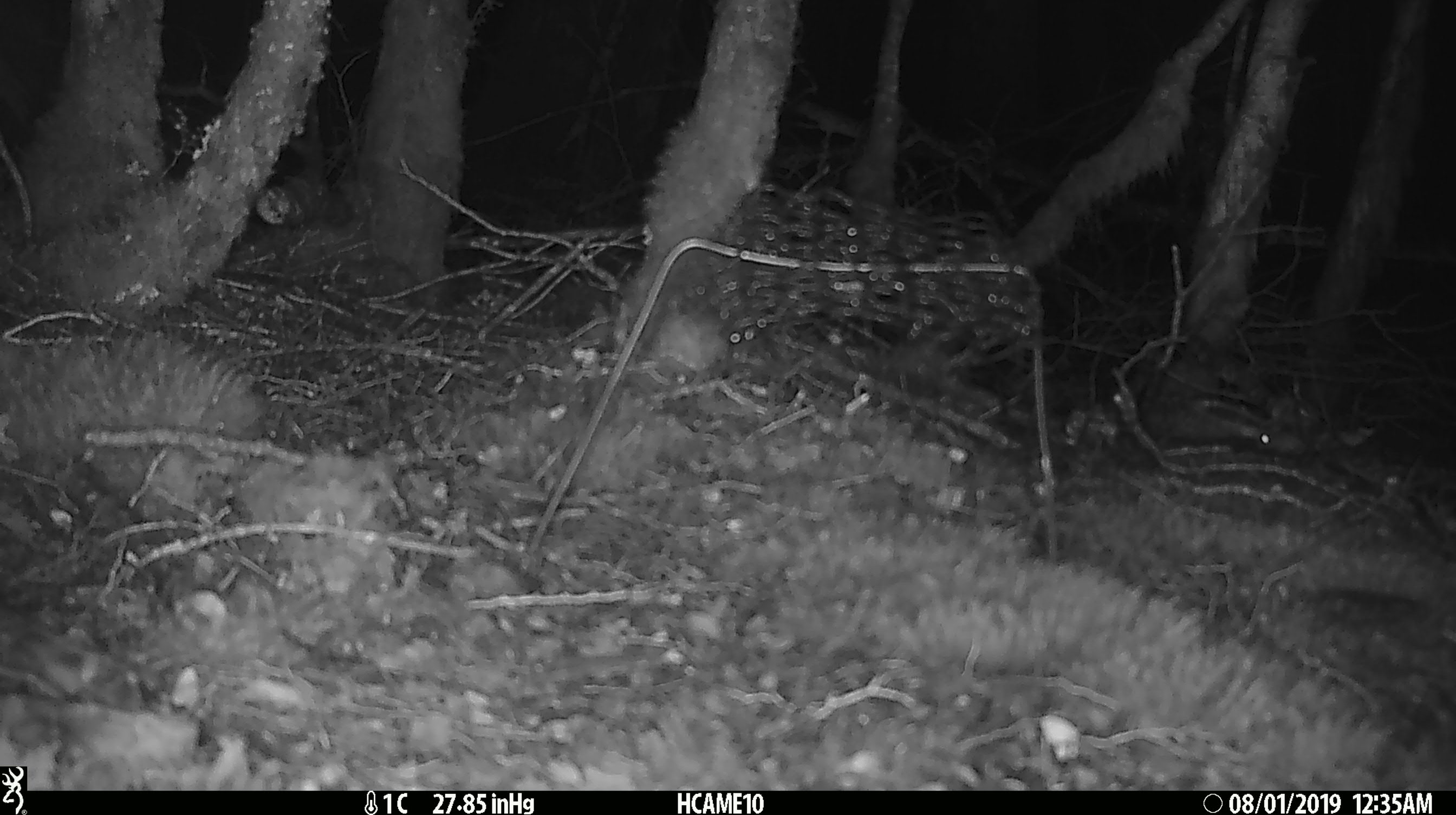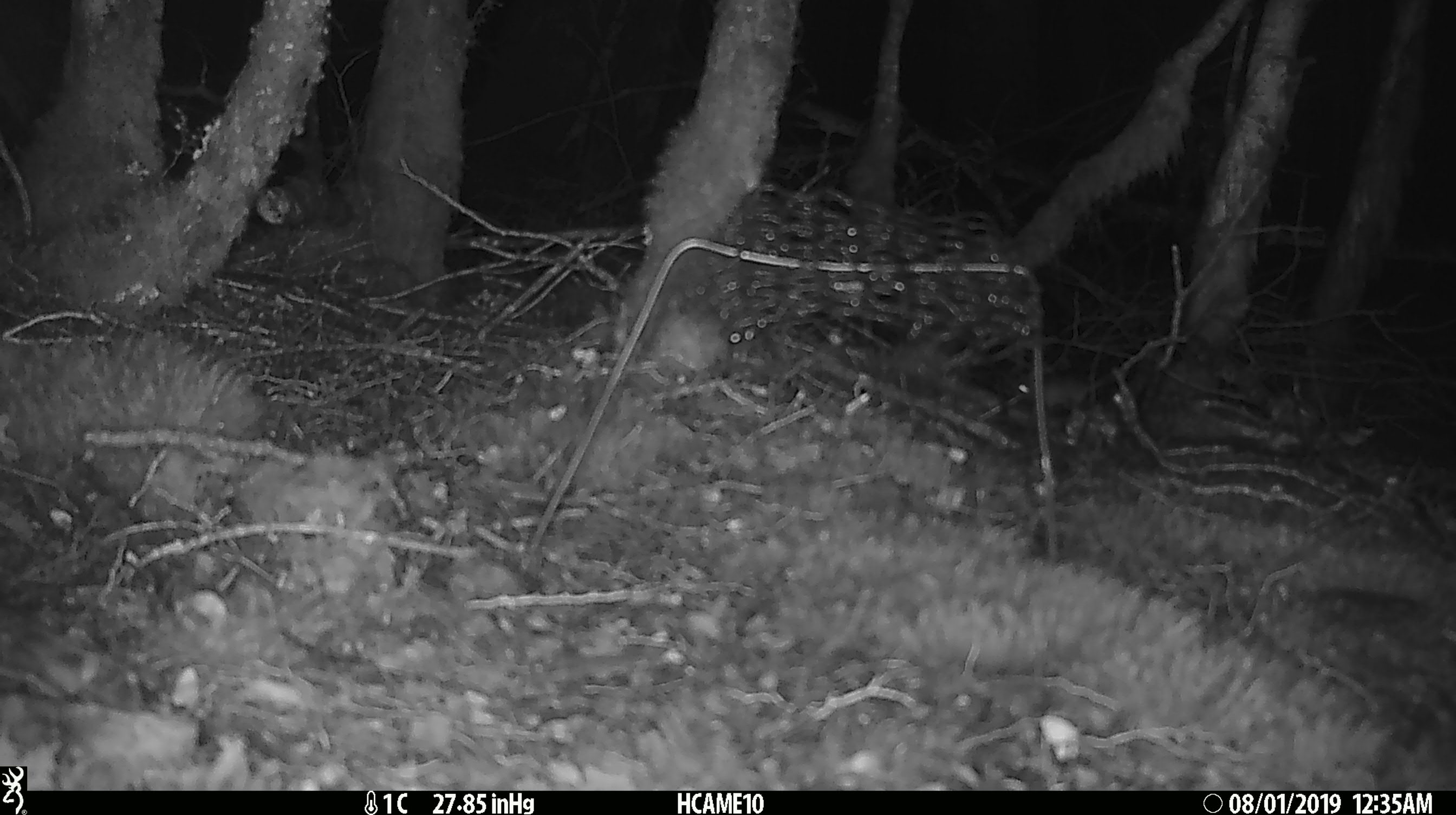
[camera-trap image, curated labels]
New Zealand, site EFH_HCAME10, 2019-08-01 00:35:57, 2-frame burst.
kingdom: Animalia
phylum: Chordata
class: Mammalia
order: Rodentia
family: Muridae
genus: Mus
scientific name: Mus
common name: mouse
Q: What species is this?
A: Mouse (Mus).